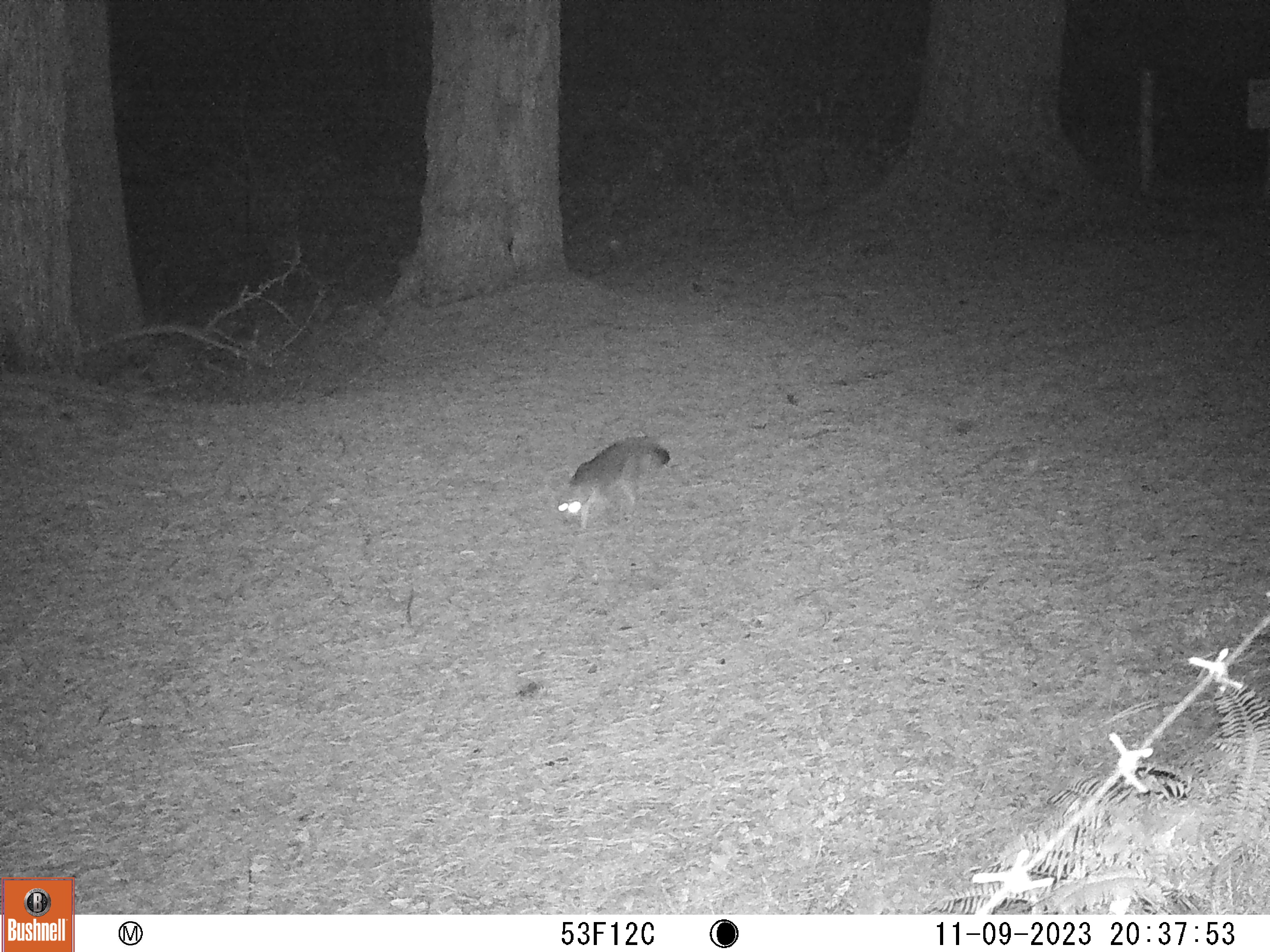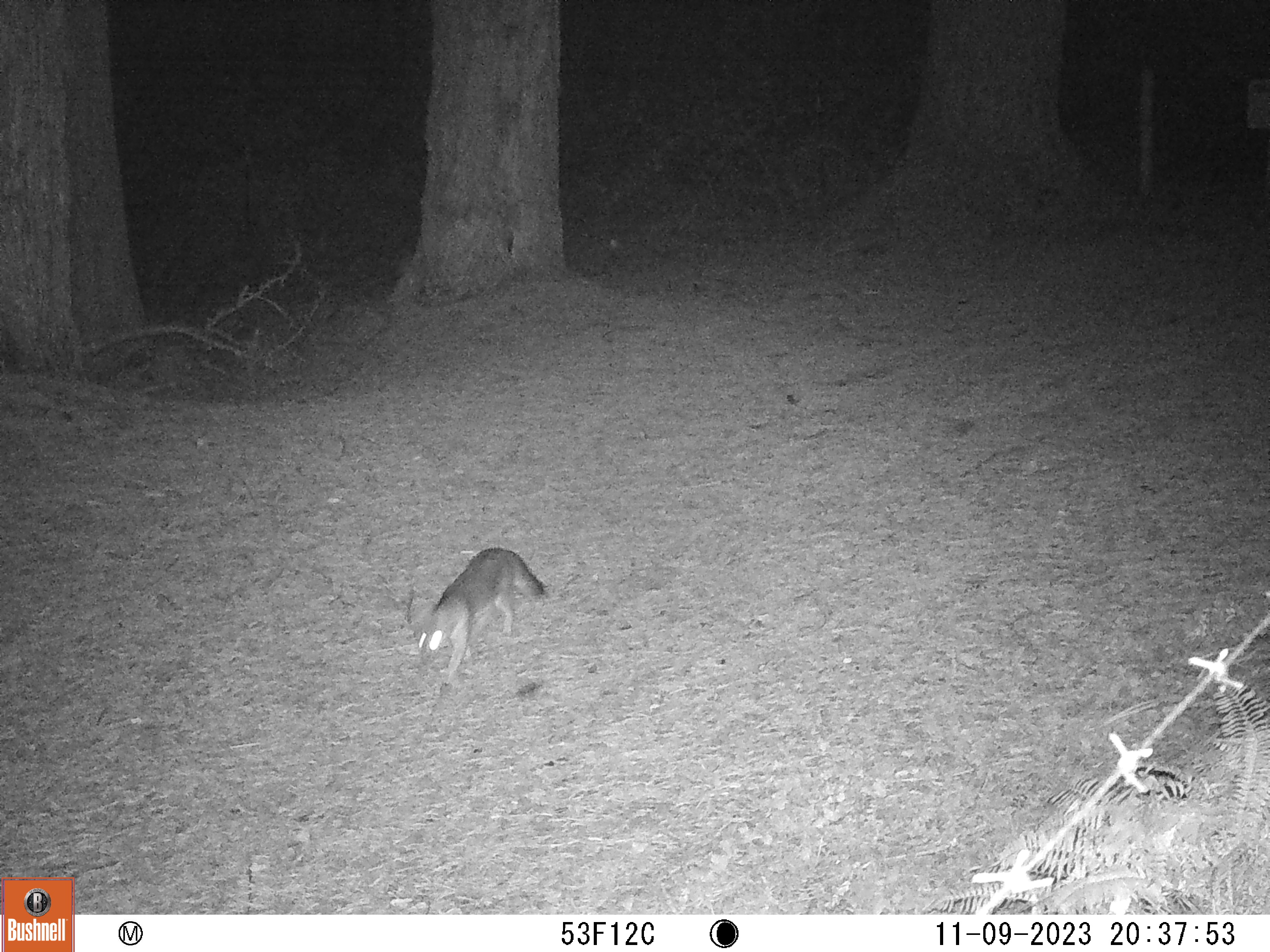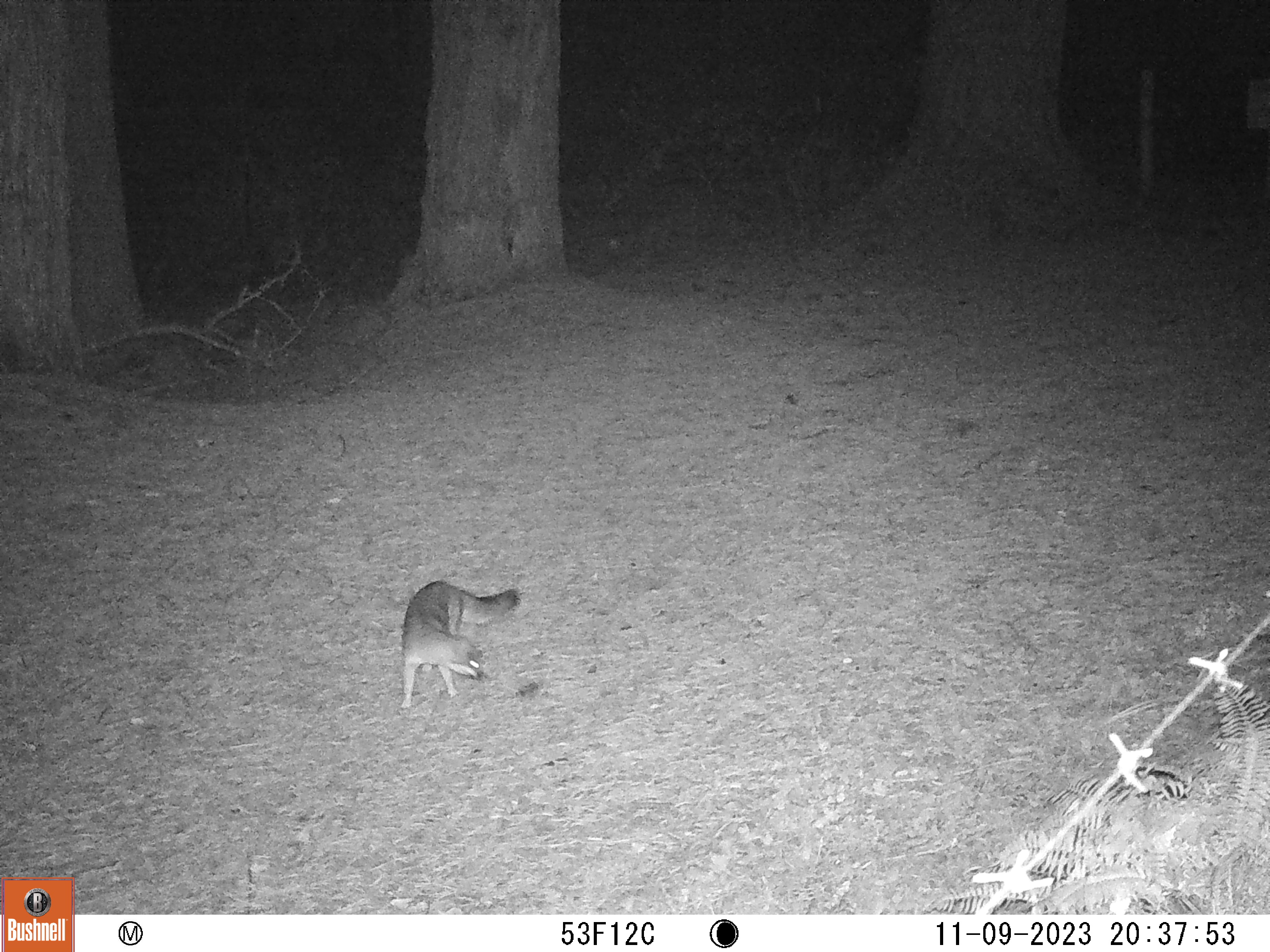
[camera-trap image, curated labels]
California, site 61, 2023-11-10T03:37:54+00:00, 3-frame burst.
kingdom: Animalia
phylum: Chordata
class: Mammalia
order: Carnivora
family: Canidae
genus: Urocyon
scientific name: Urocyon cinereoargenteus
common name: gray fox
Gray fox (Urocyon cinereoargenteus).